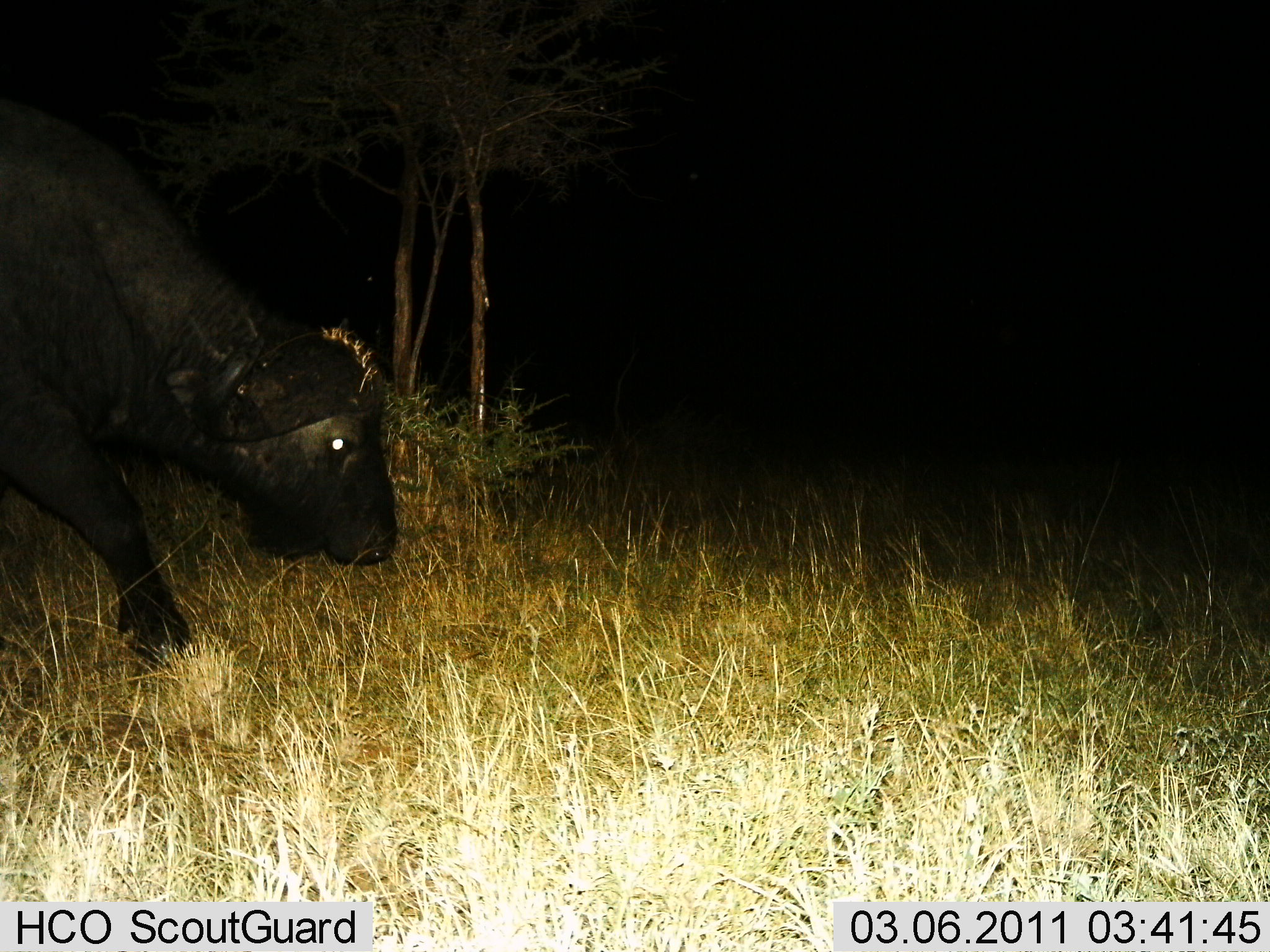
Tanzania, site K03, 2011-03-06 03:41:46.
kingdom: Animalia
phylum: Chordata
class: Mammalia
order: Artiodactyla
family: Bovidae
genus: Syncerus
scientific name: Syncerus caffer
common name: cape buffalo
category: buffalo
Buffalo (cape buffalo) (Syncerus caffer), count 1. Behavior (volunteer vote fractions): standing 27%, resting 0%, moving 55%, interacting 0%. Young present (vote fraction): 0%. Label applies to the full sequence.